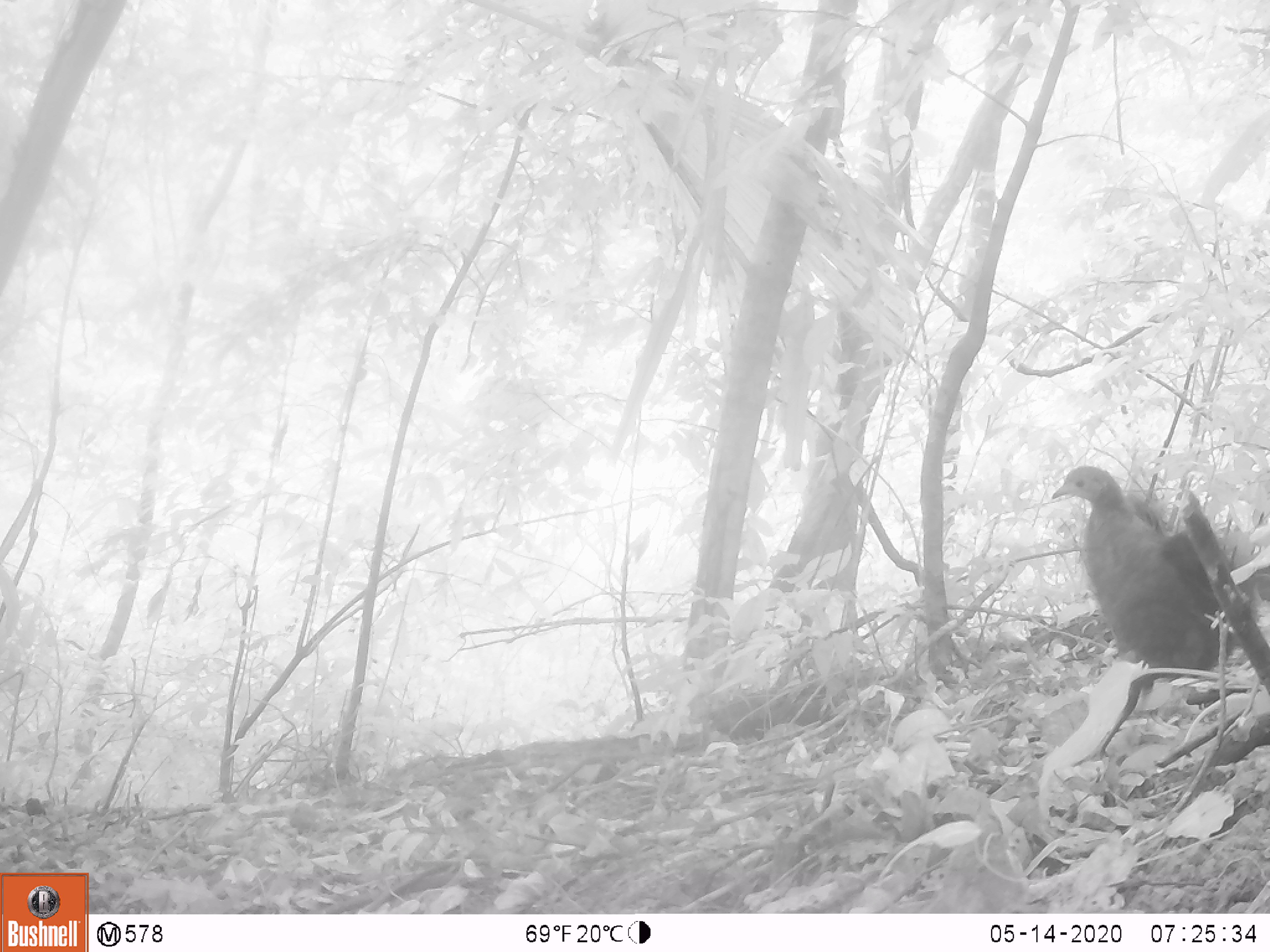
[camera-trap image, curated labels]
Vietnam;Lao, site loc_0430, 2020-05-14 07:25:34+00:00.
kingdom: Animalia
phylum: Chordata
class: Aves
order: Galliformes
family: Phasianidae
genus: Polyplectron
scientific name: Polyplectron bicalcaratum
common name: gray peacock-pheasant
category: grey peacock pheasant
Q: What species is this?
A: Grey peacock pheasant (gray peacock-pheasant) (Polyplectron bicalcaratum).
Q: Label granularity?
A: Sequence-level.